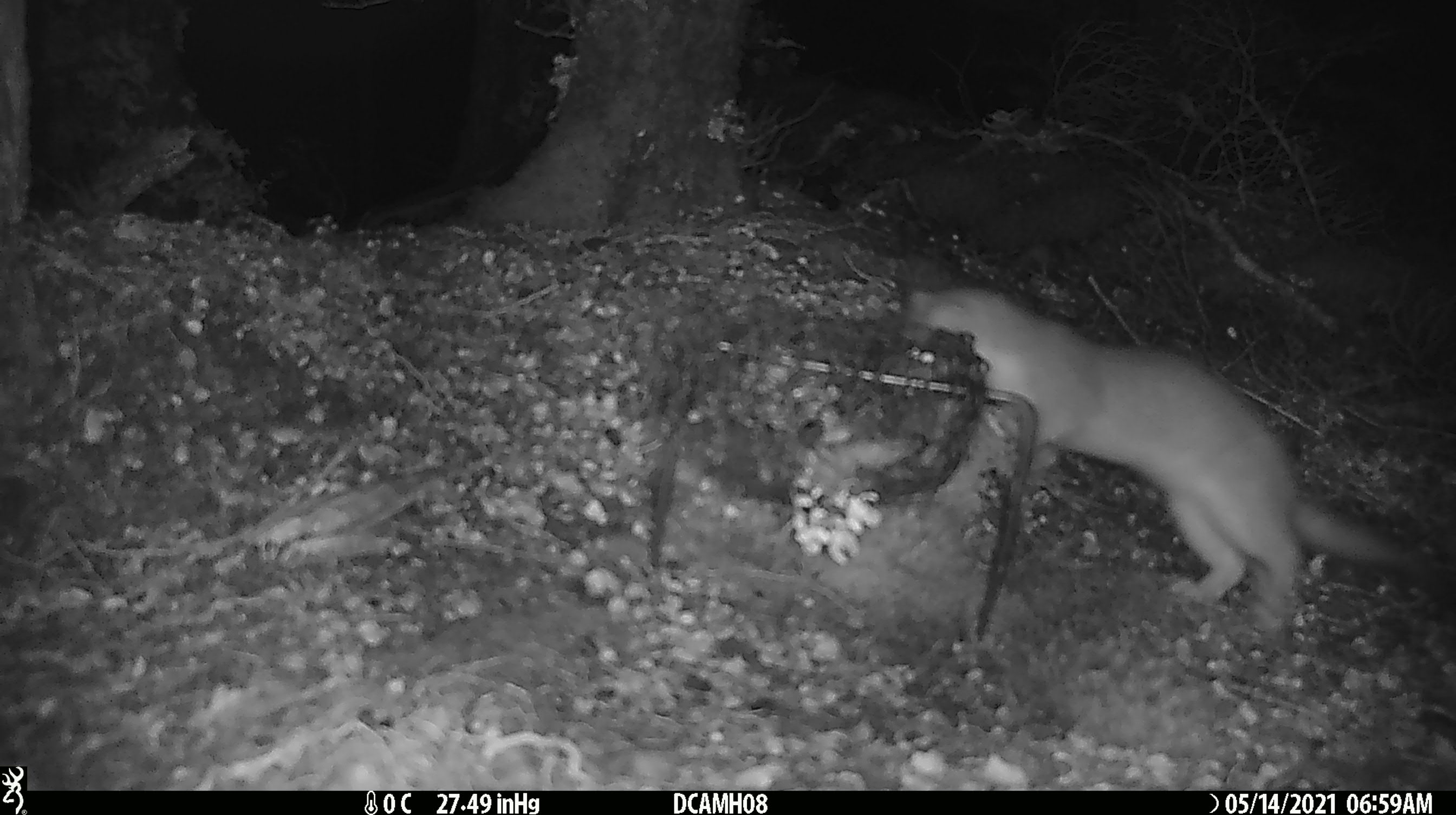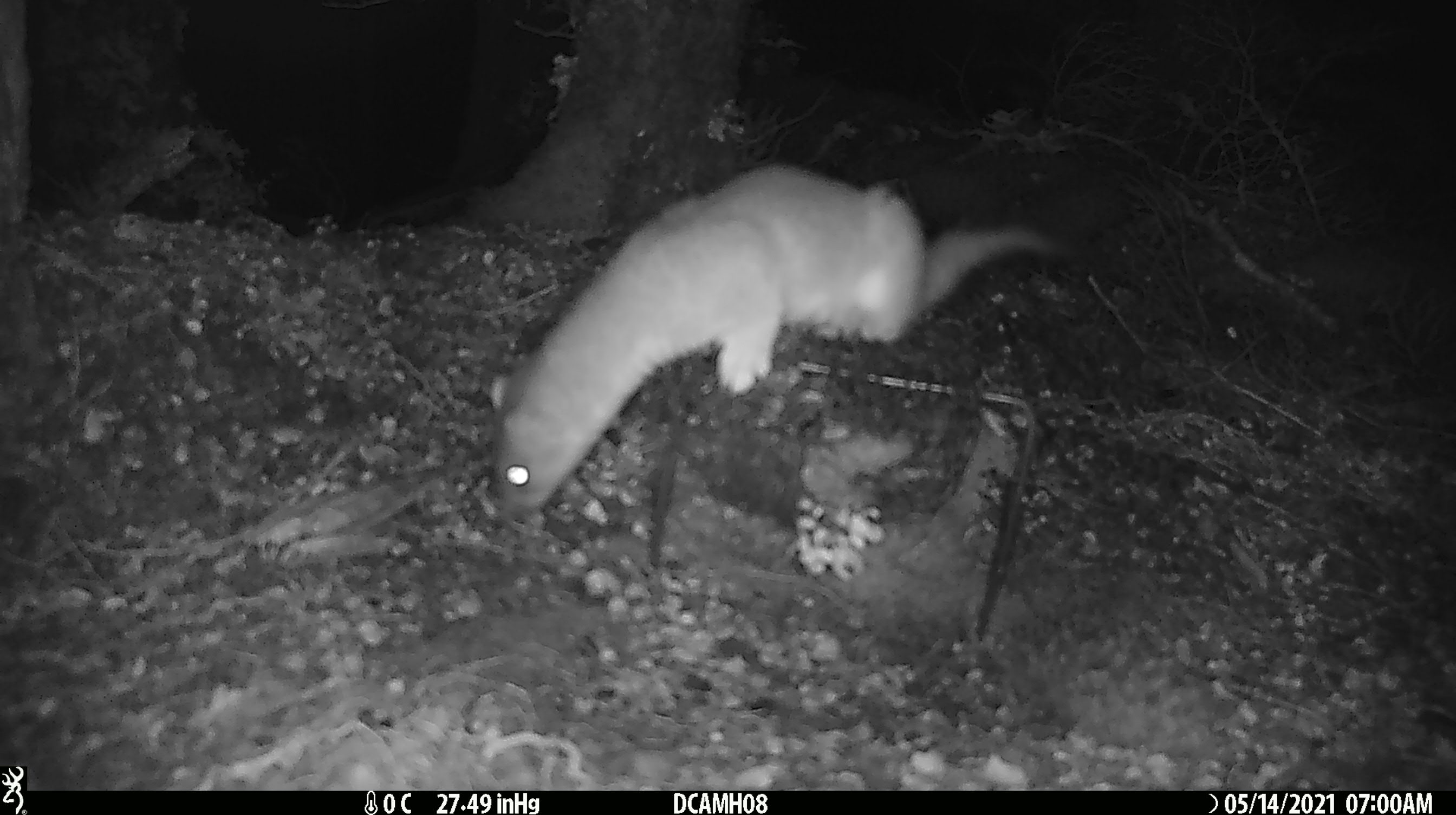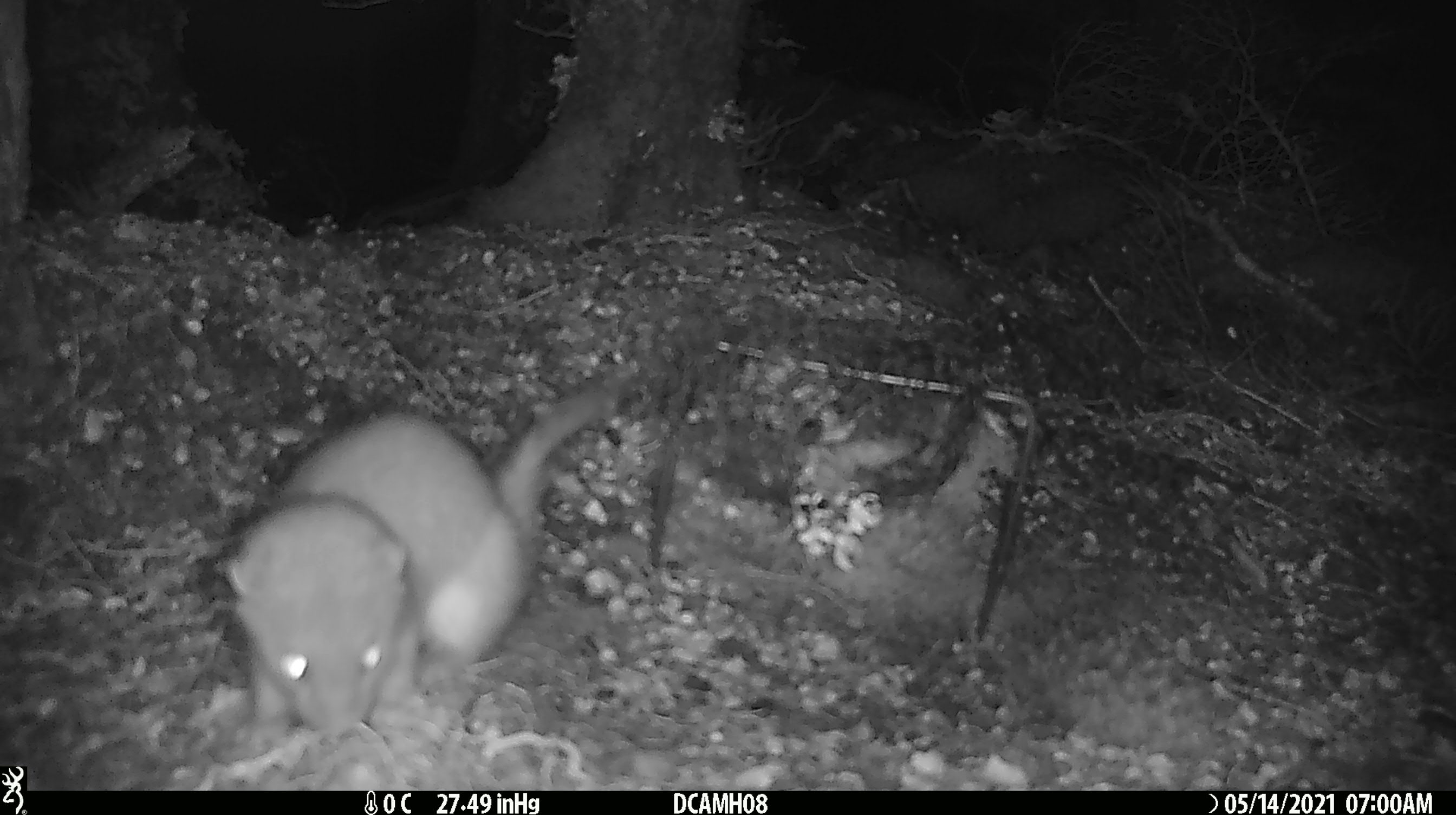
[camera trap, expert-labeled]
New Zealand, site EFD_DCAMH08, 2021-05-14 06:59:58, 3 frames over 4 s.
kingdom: Animalia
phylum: Chordata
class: Mammalia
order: Carnivora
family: Mustelidae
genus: Mustela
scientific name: Mustela erminea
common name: stoat